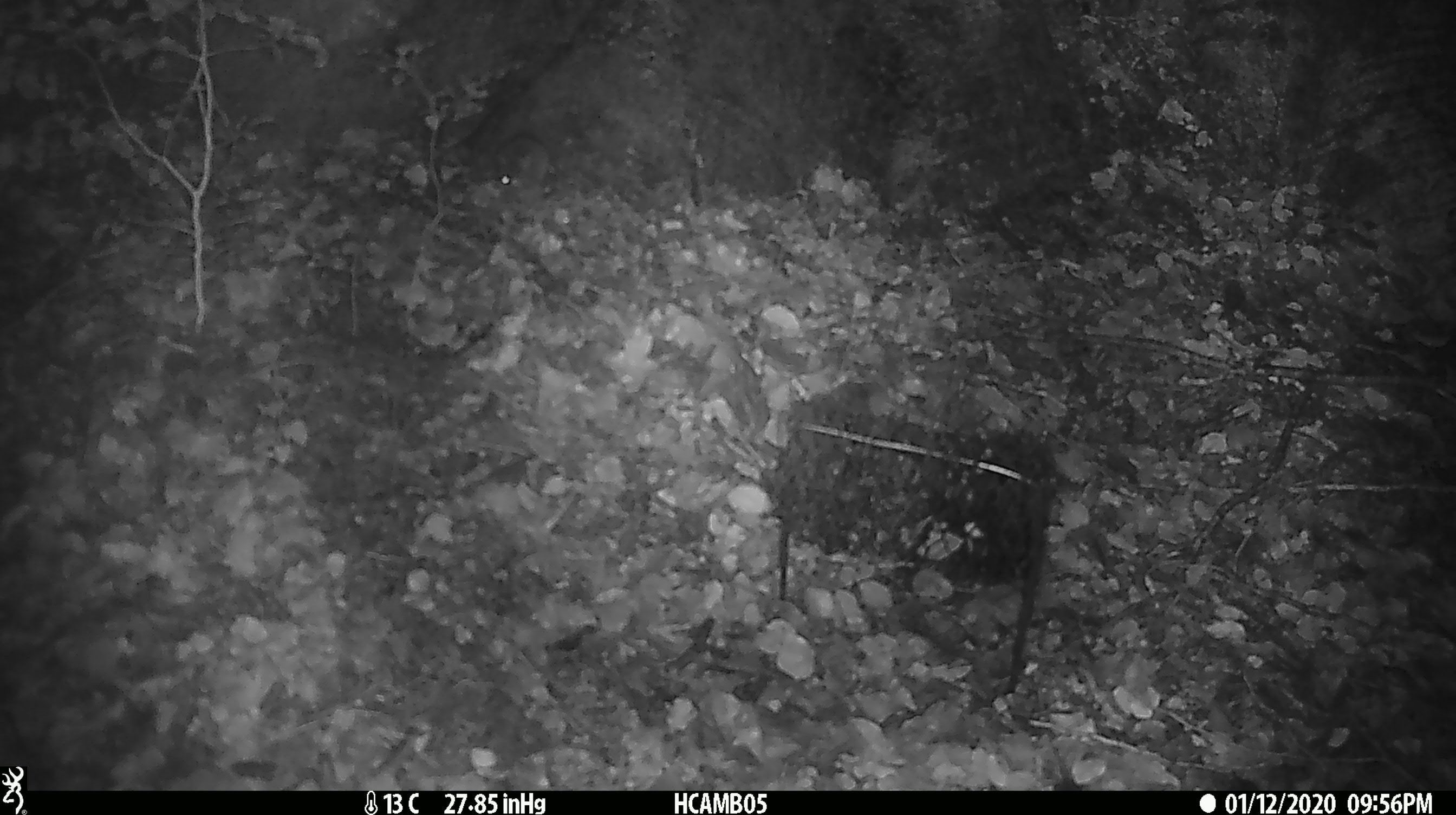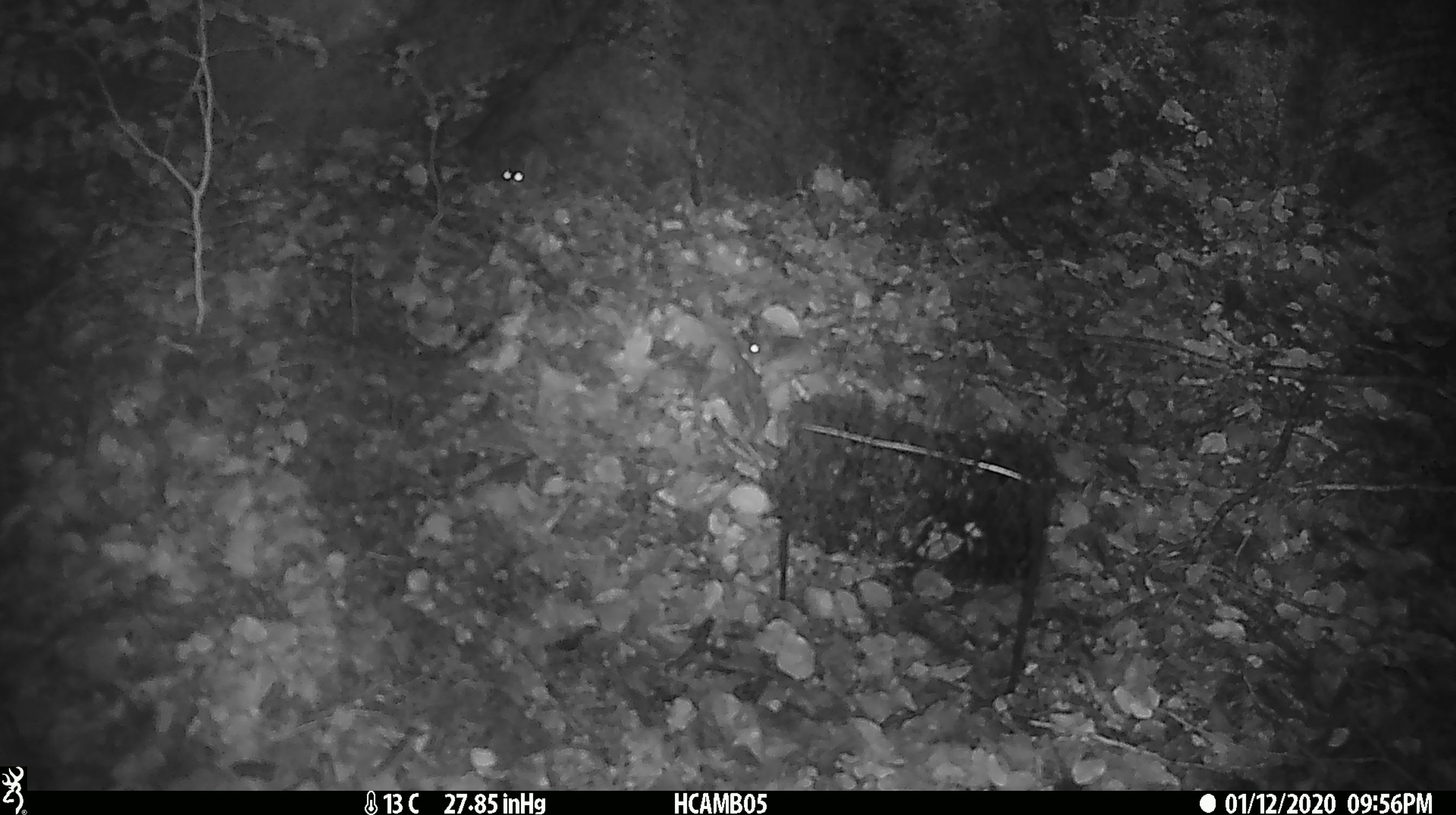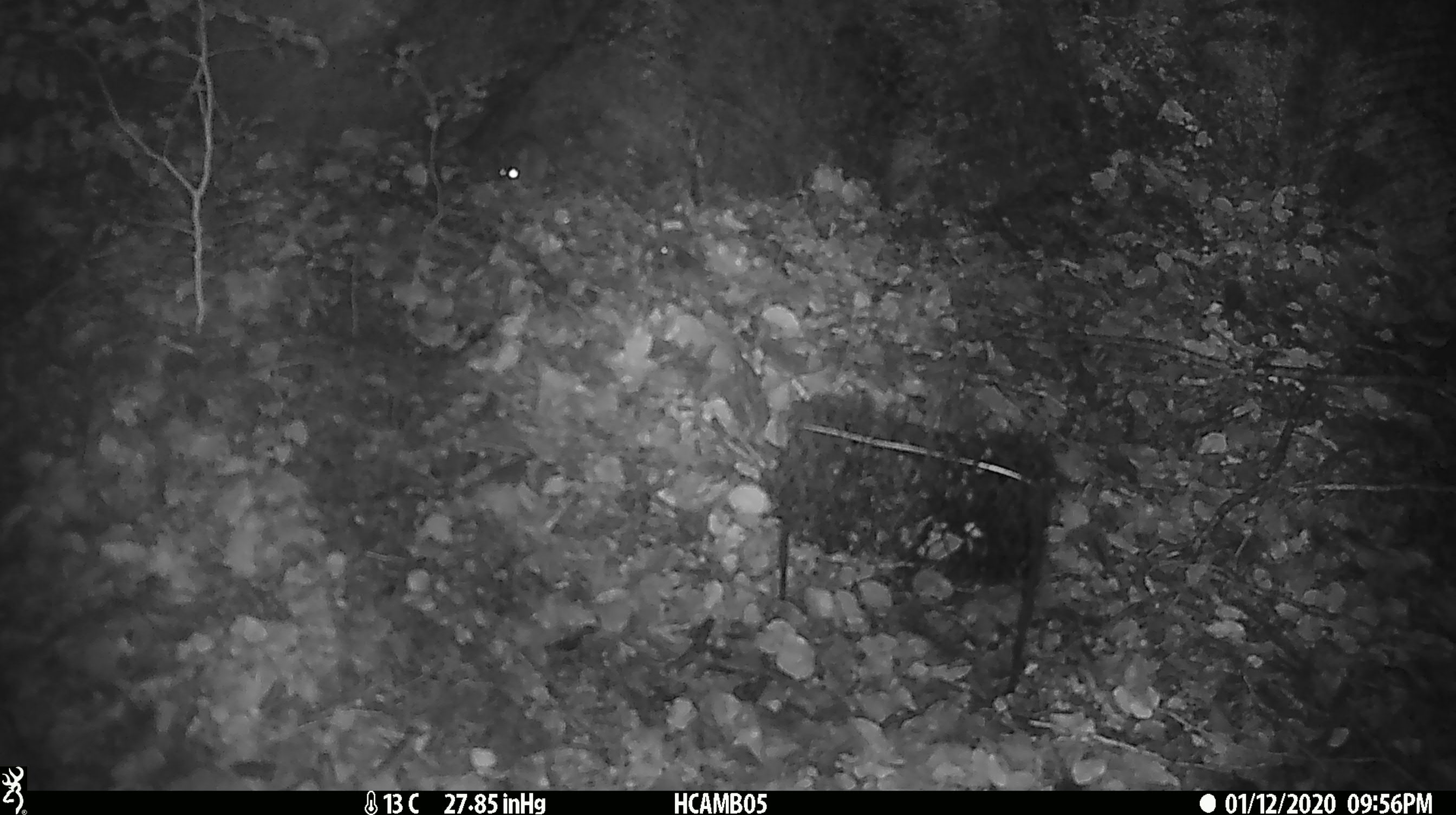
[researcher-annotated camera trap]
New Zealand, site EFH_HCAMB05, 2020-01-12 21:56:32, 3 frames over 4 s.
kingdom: Animalia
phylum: Chordata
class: Mammalia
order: Rodentia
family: Muridae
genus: Mus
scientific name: Mus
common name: mouse